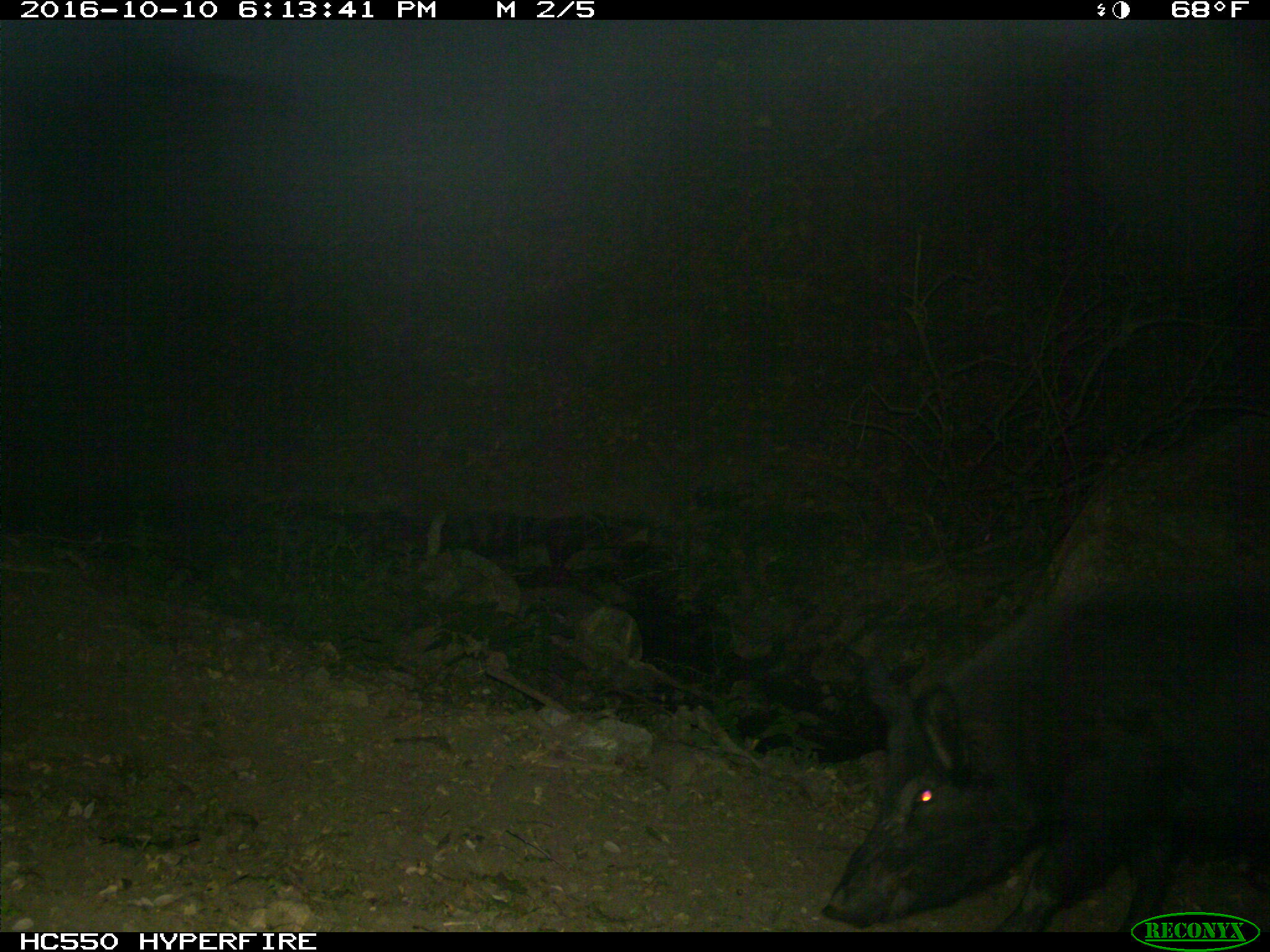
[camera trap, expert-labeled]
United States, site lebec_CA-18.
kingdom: Animalia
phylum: Chordata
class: Mammalia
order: Artiodactyla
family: Suidae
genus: Sus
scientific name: Sus scrofa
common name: wild boar